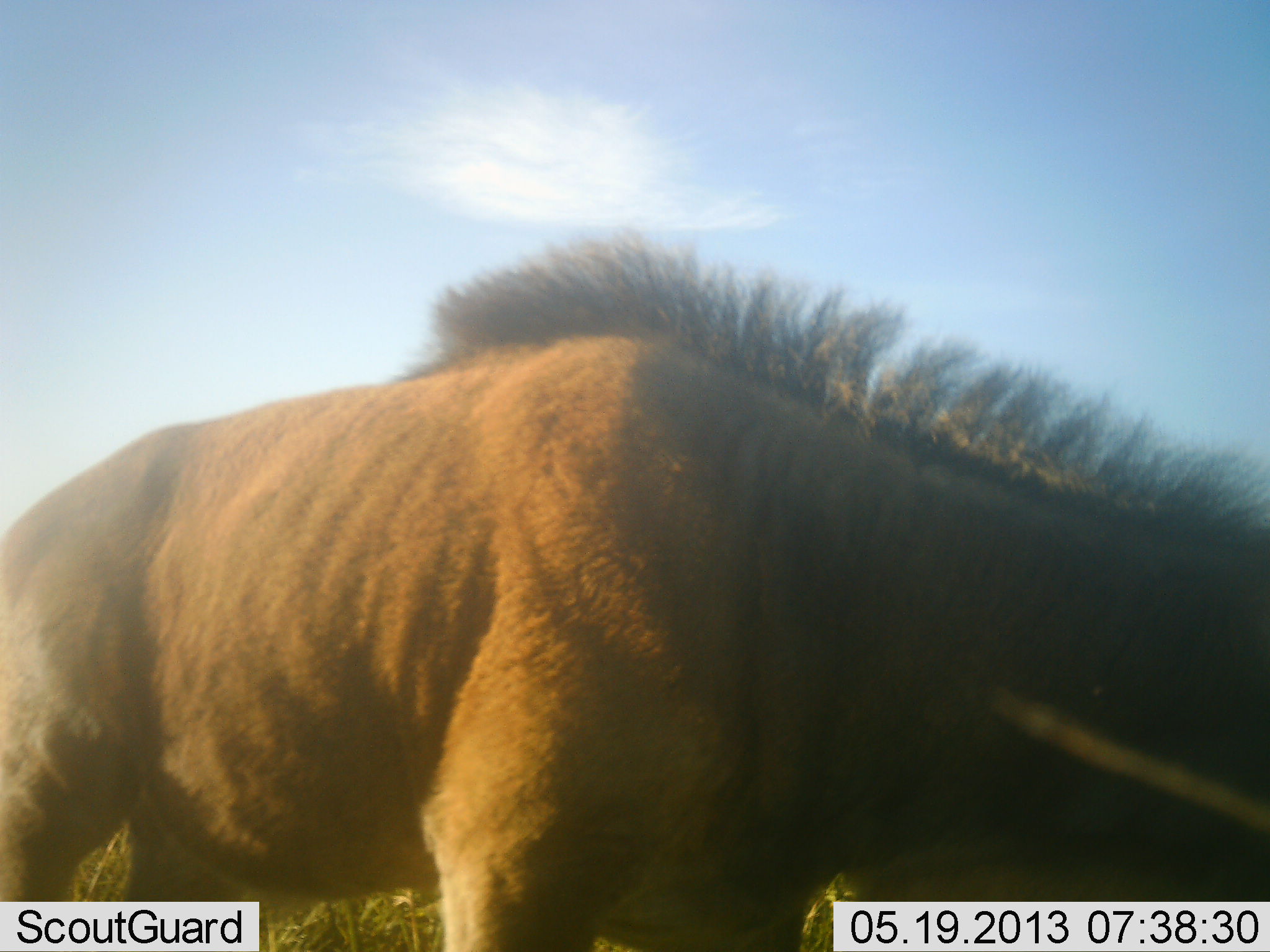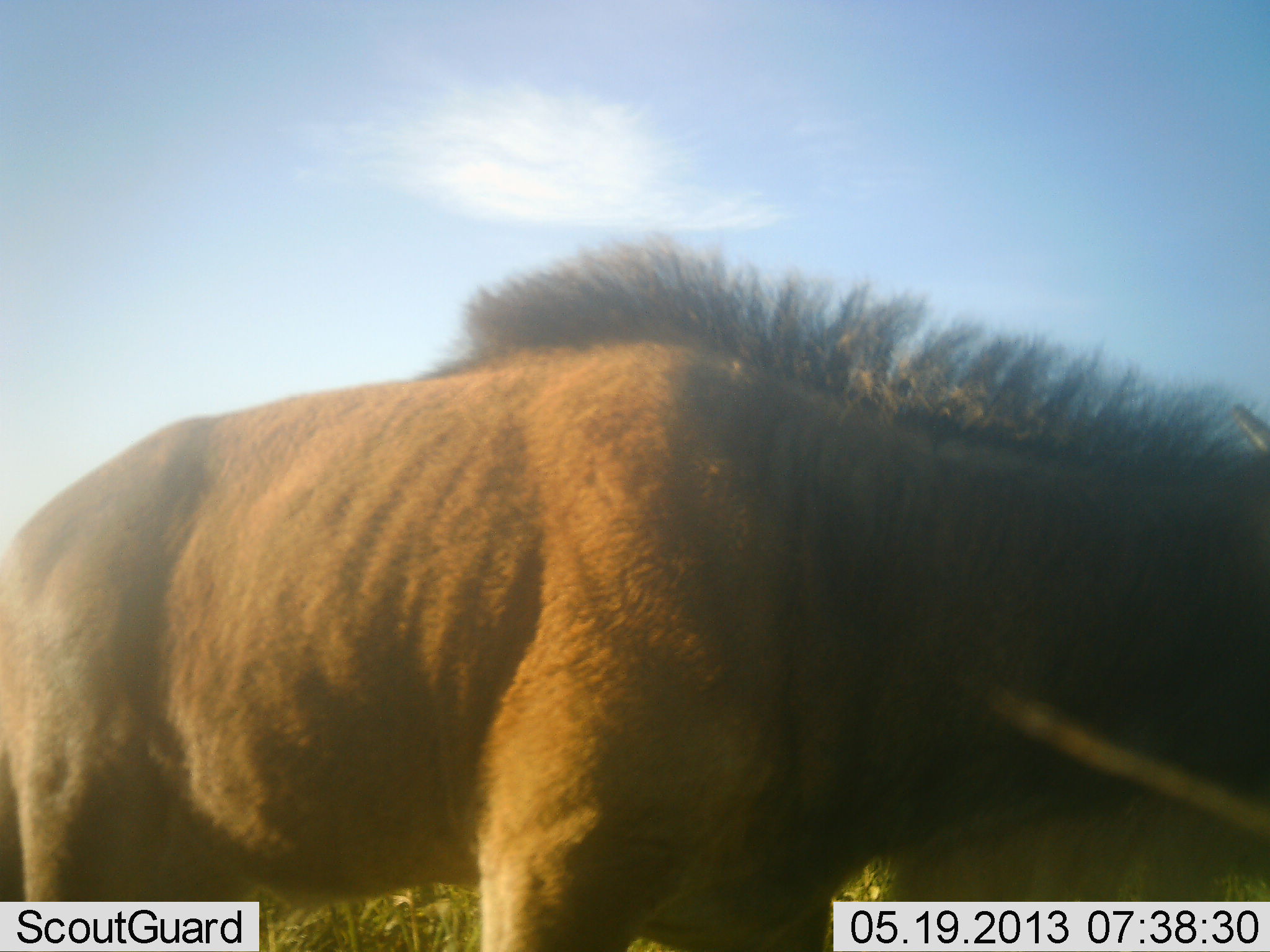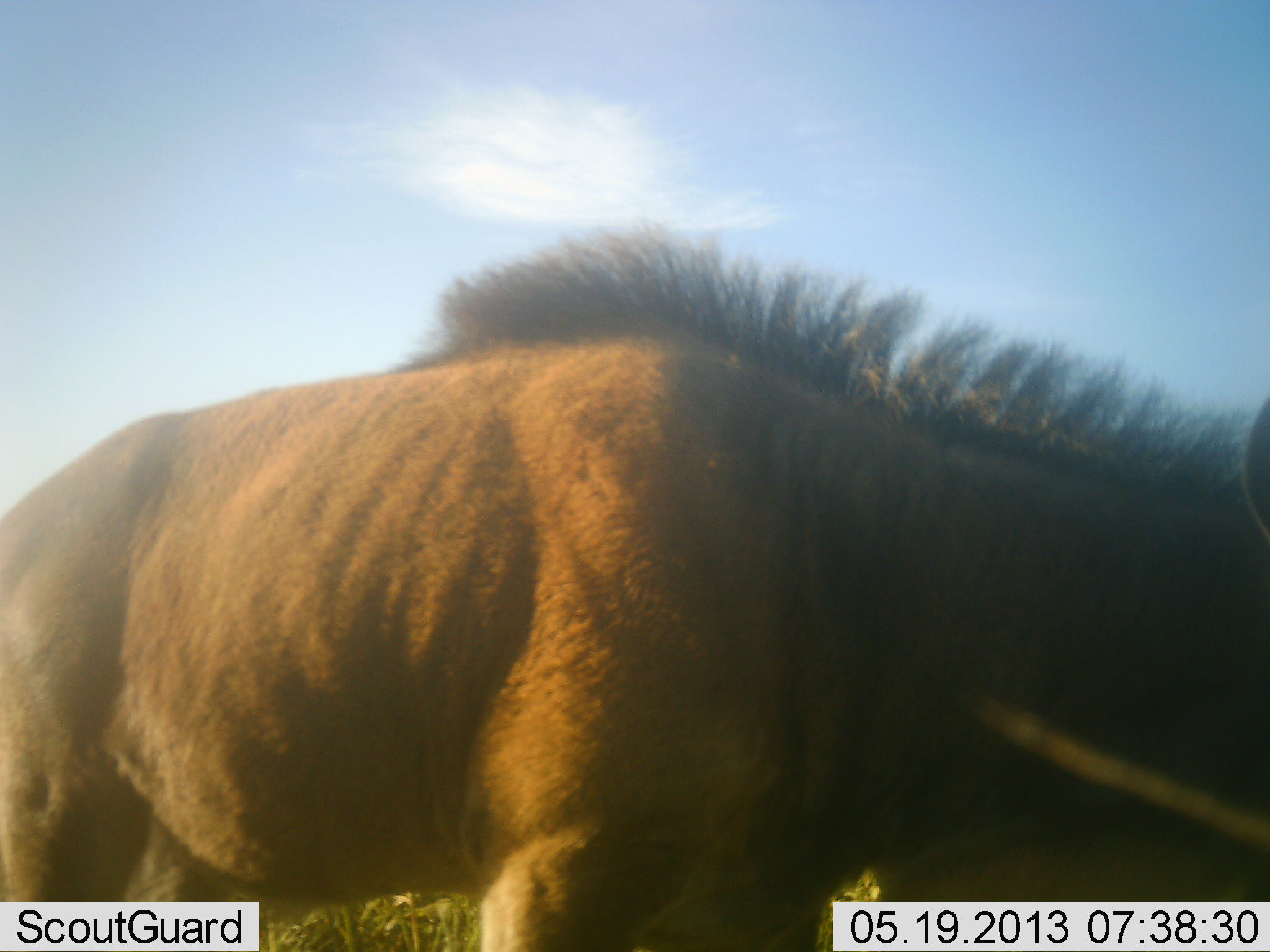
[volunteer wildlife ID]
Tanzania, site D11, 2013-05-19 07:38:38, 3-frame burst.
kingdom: Animalia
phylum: Chordata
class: Mammalia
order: Artiodactyla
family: Bovidae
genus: Connochaetes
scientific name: Connochaetes taurinus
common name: blue wildebeest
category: wildebeest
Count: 1.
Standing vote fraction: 80%.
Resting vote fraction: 0%.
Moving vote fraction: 0%.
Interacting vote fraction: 0%.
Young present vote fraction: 13%.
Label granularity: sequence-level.